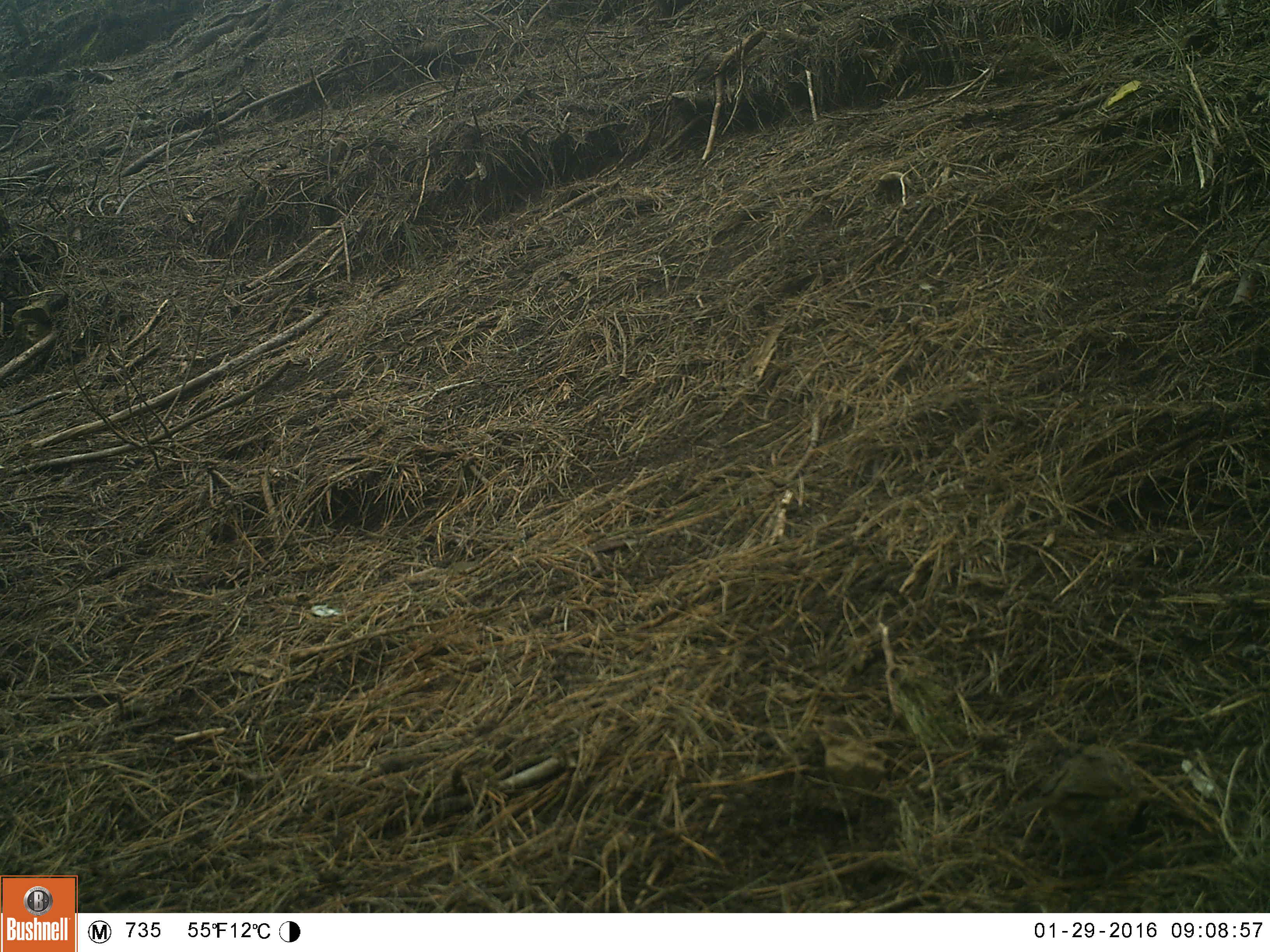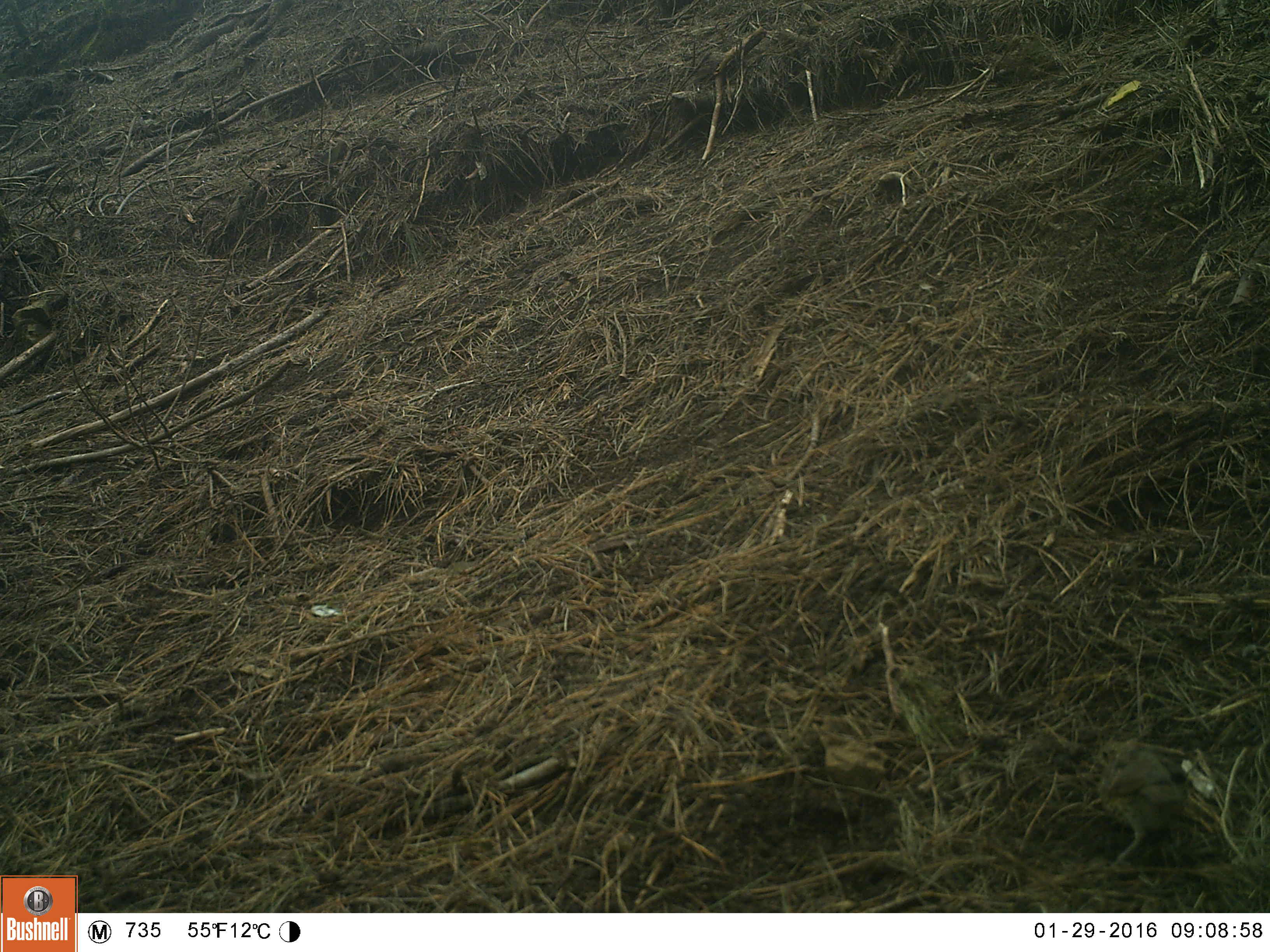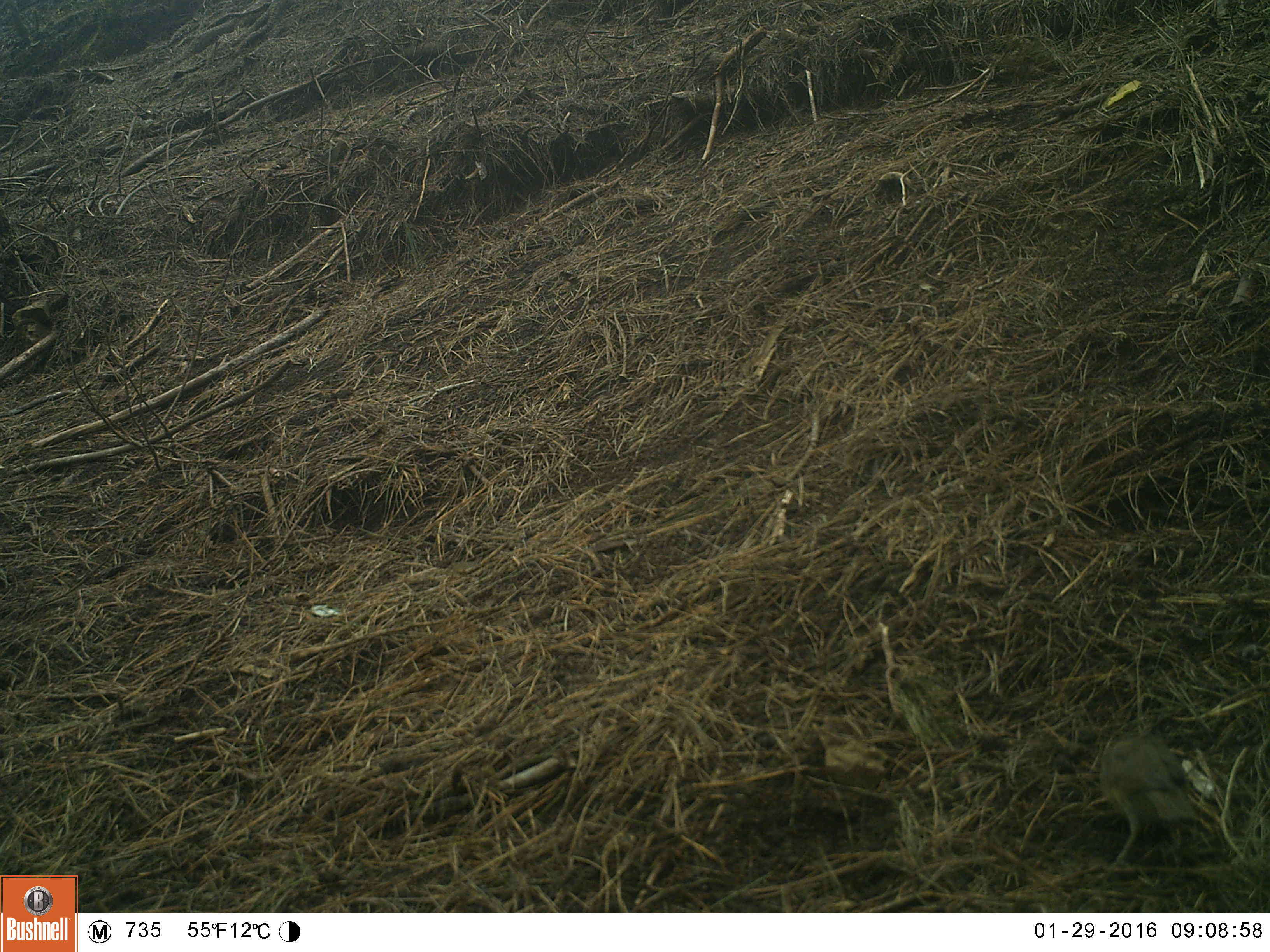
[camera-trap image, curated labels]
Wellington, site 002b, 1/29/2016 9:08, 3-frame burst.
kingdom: Animalia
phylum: Chordata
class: Aves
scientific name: Aves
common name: bird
Bird (Aves).